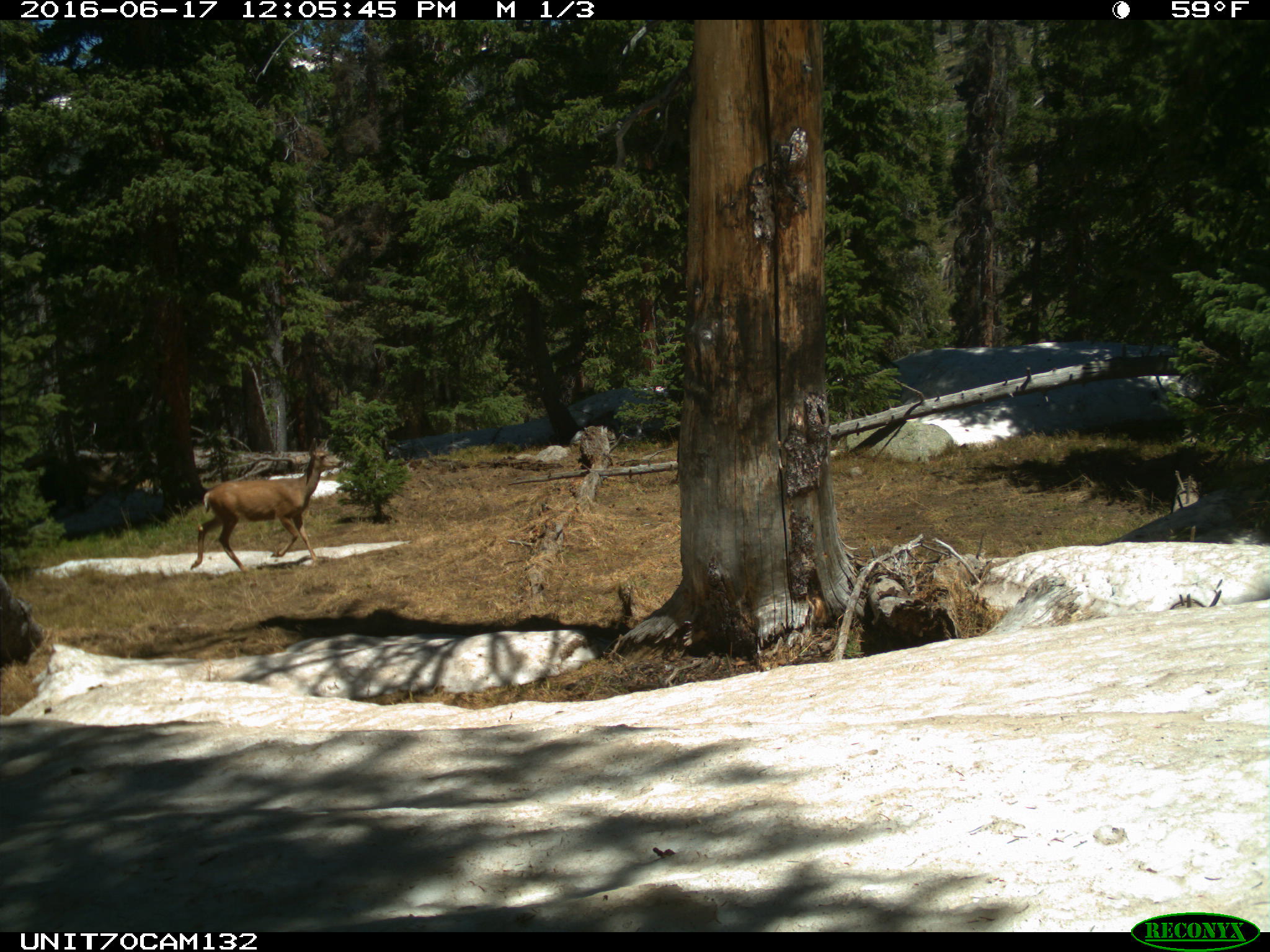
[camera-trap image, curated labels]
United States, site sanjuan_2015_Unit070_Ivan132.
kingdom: Animalia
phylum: Chordata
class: Mammalia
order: Artiodactyla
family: Cervidae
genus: Odocoileus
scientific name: Odocoileus hemionus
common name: mule deer